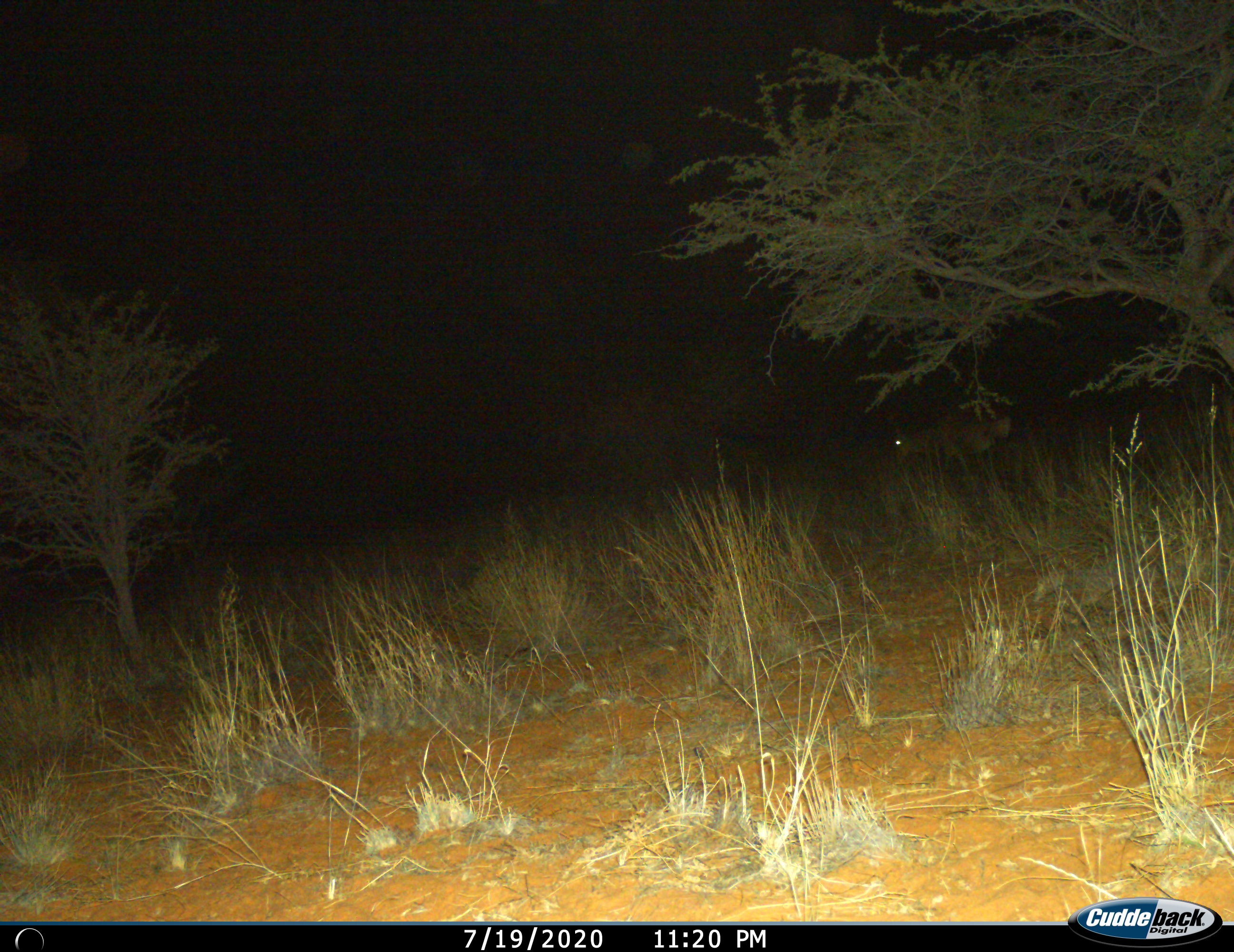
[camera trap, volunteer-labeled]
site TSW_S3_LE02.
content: unidentified animal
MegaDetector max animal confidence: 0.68